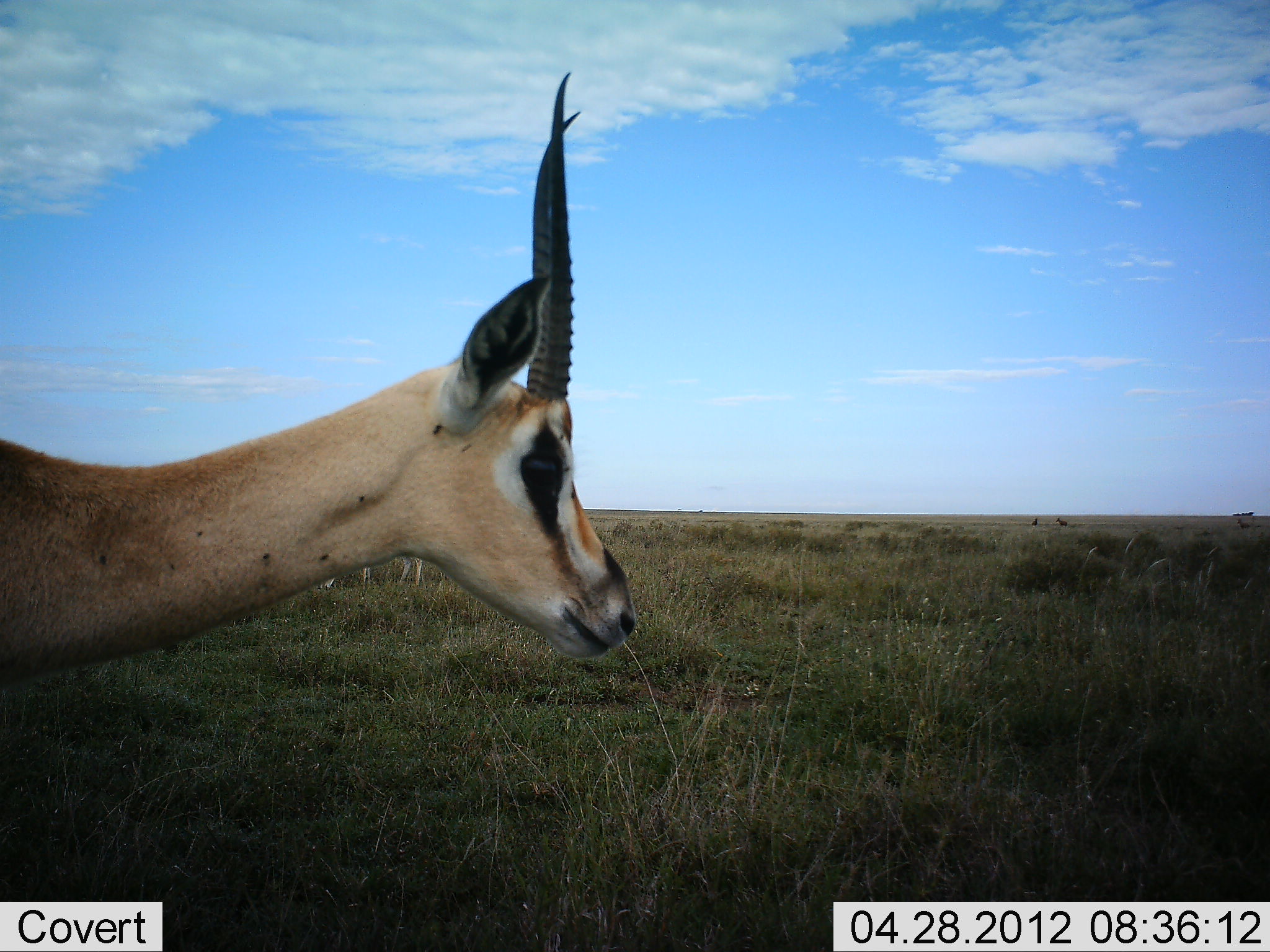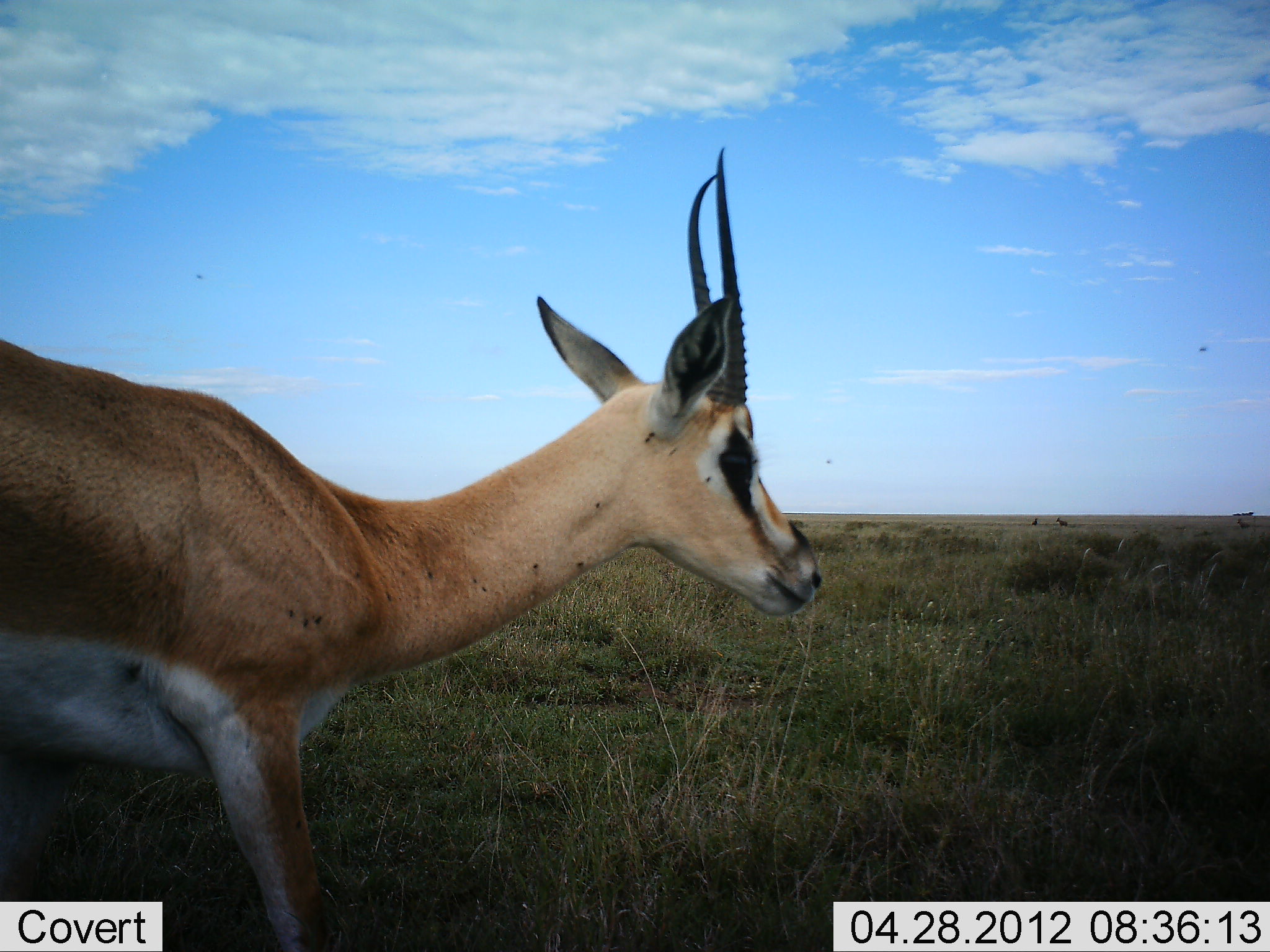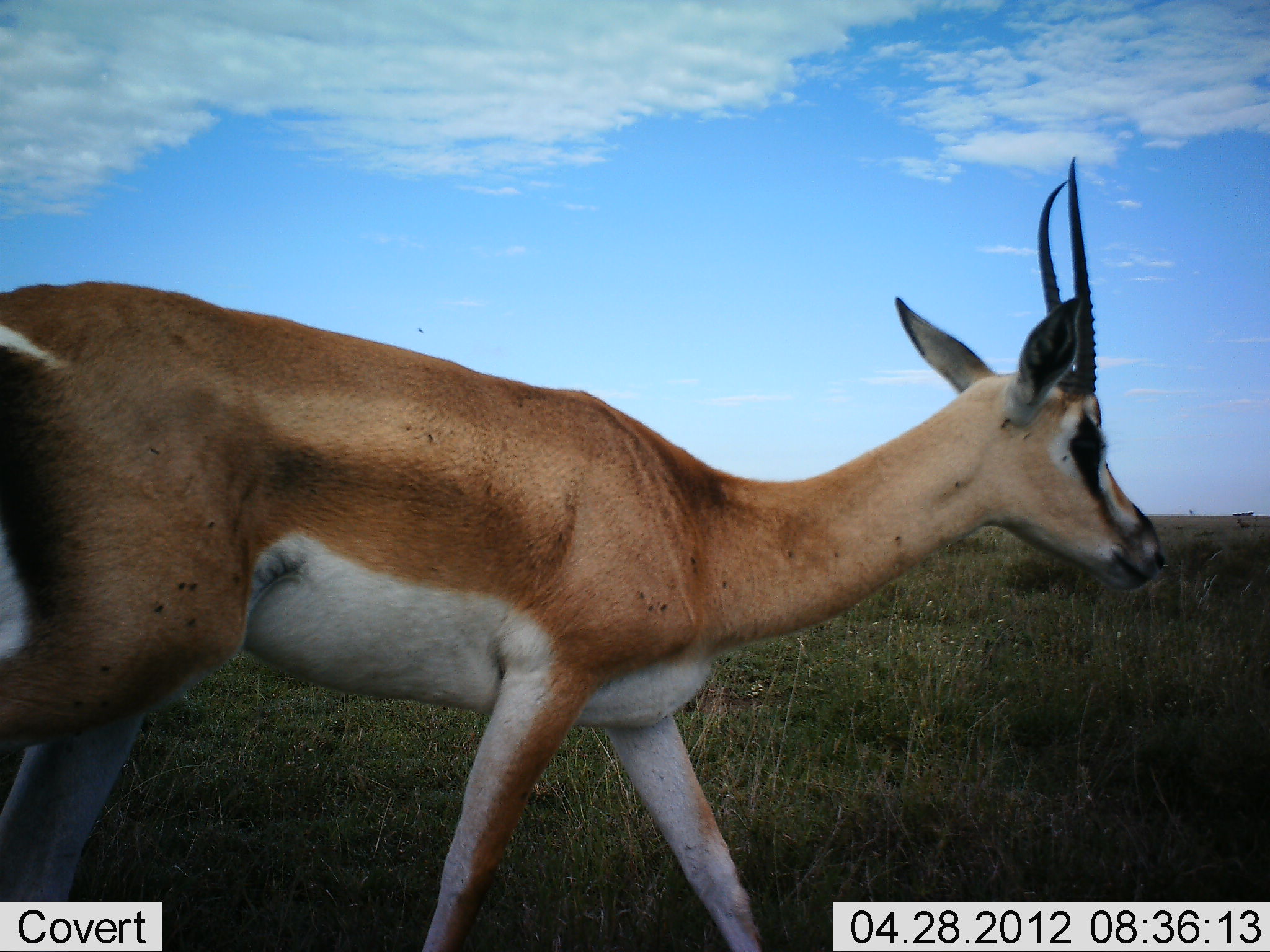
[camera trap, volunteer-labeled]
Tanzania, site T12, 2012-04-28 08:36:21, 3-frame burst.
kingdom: Animalia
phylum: Chordata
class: Mammalia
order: Artiodactyla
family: Bovidae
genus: Nanger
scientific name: Nanger granti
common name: grant's gazelle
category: gazellegrants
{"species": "gazellegrants (grant's gazelle) (Nanger granti)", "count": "1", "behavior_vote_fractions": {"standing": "6%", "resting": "0%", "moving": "100%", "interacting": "0%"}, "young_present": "0%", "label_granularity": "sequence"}